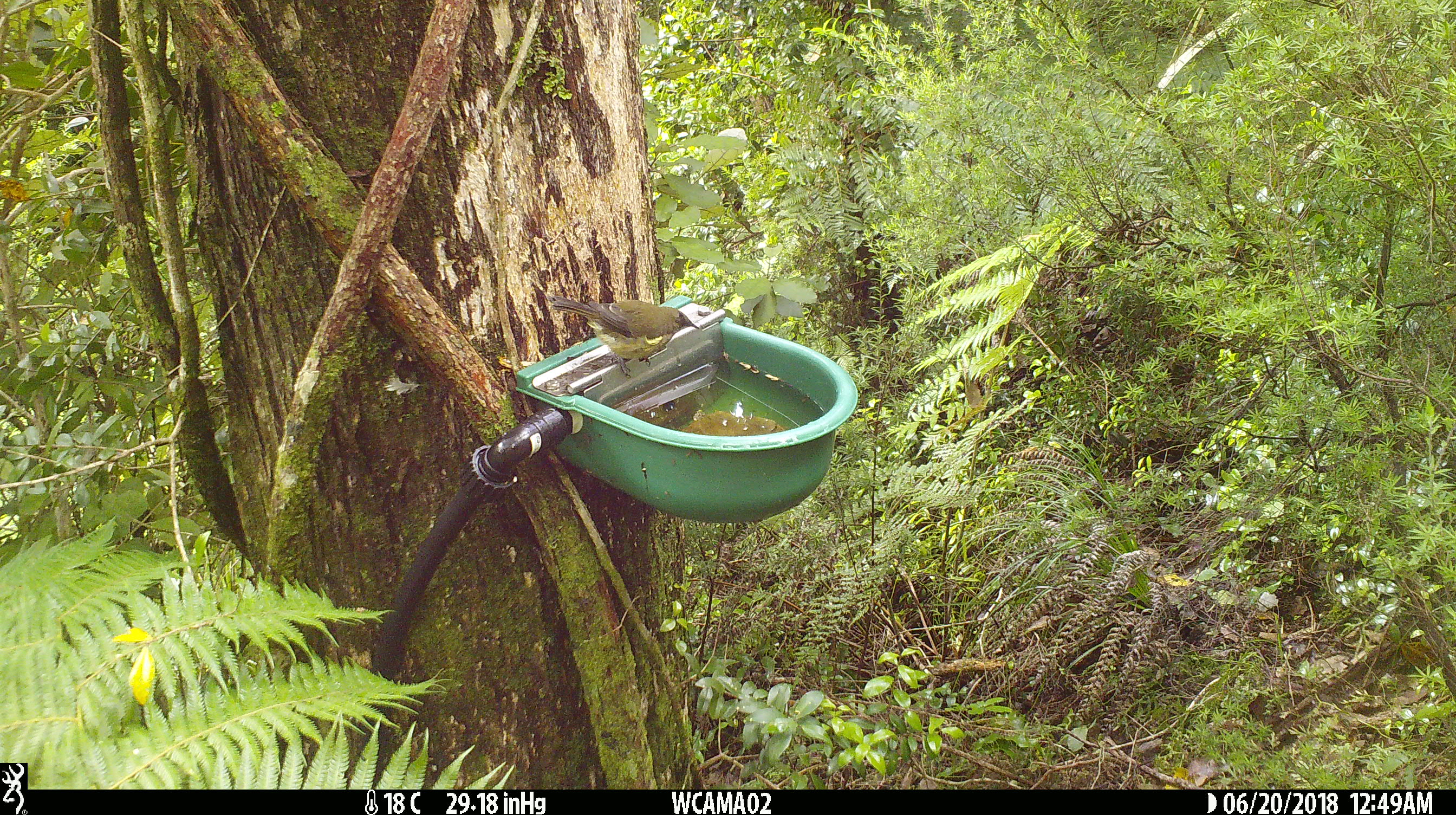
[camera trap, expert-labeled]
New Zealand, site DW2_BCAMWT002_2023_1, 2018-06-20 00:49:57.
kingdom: Animalia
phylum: Chordata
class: Aves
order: Passeriformes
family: Meliphagidae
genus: Anthornis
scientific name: Anthornis melanura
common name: new zealand bellbird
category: bellbird